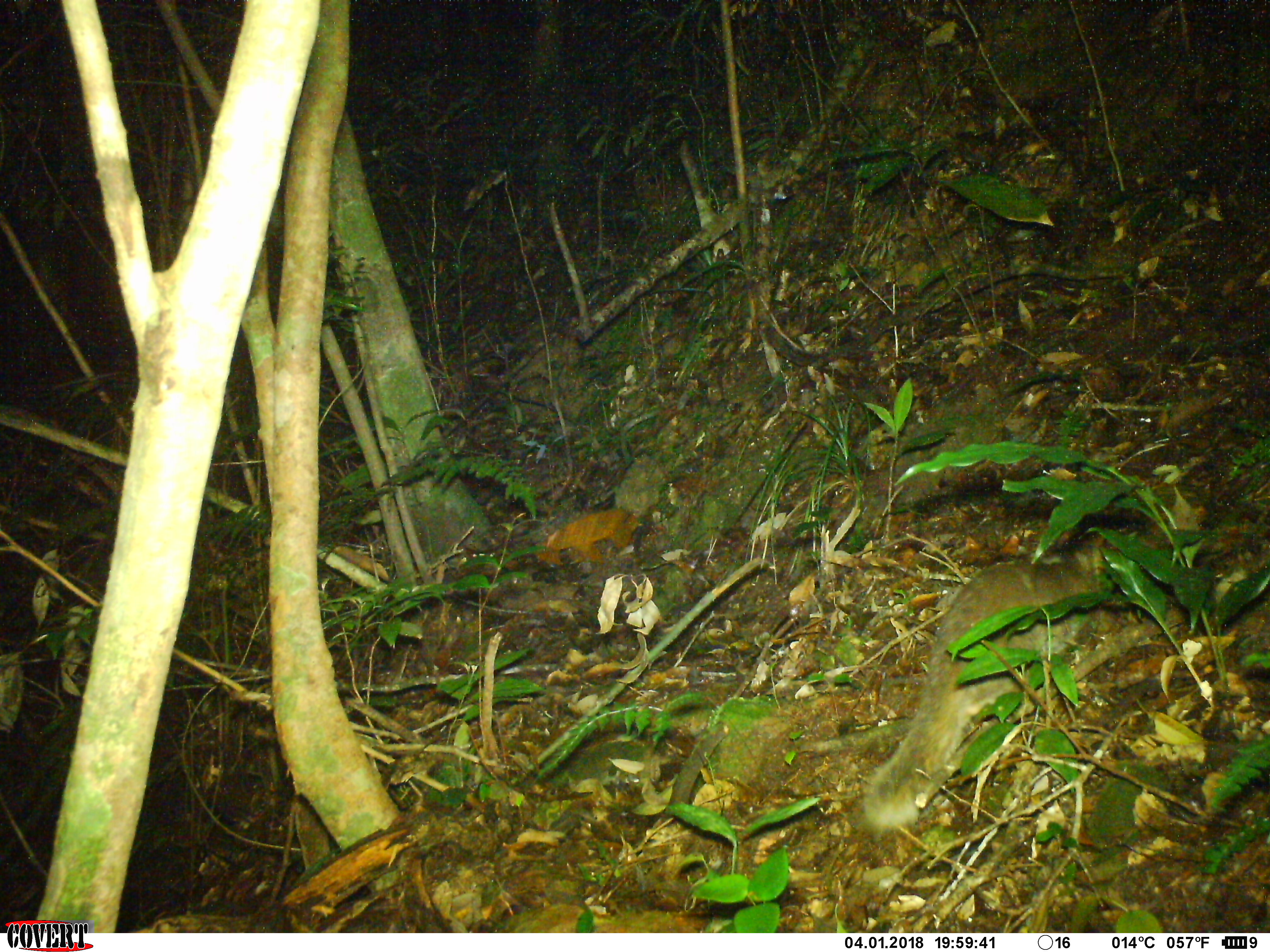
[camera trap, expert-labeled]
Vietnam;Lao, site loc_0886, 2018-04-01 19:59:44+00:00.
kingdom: Animalia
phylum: Chordata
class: Mammalia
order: Carnivora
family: Mustelidae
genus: Melogale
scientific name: Melogale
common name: ferret badger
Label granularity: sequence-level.